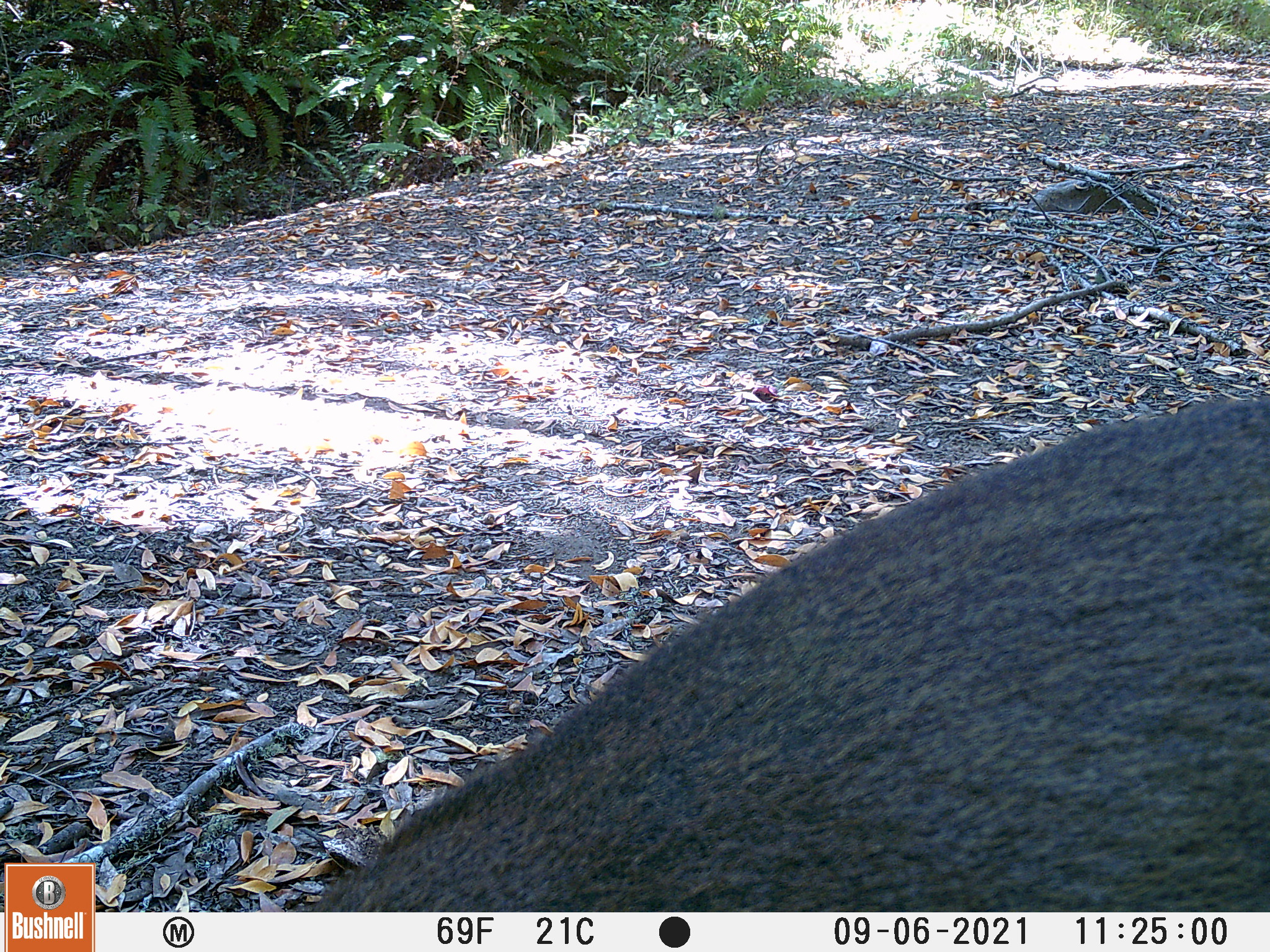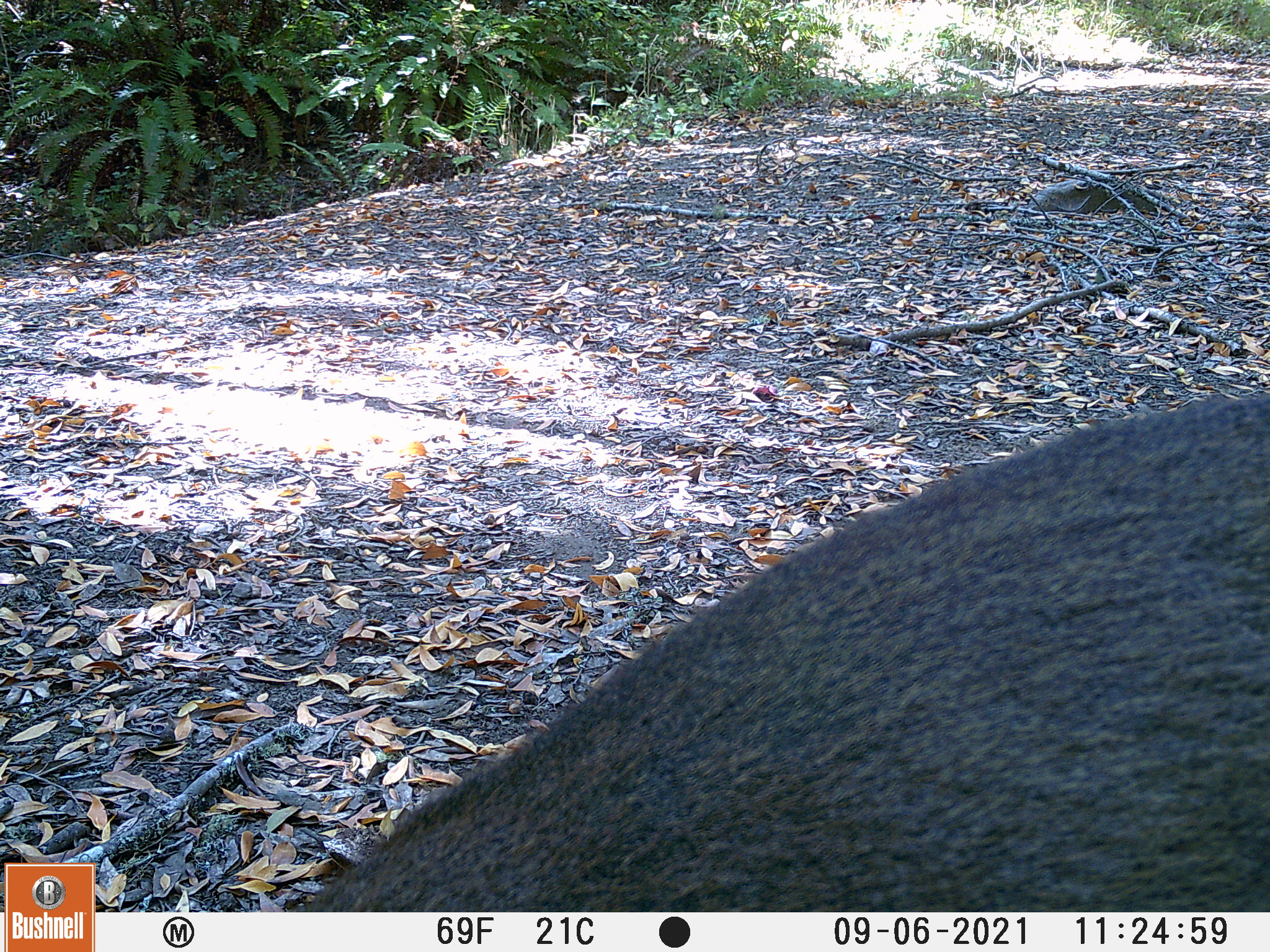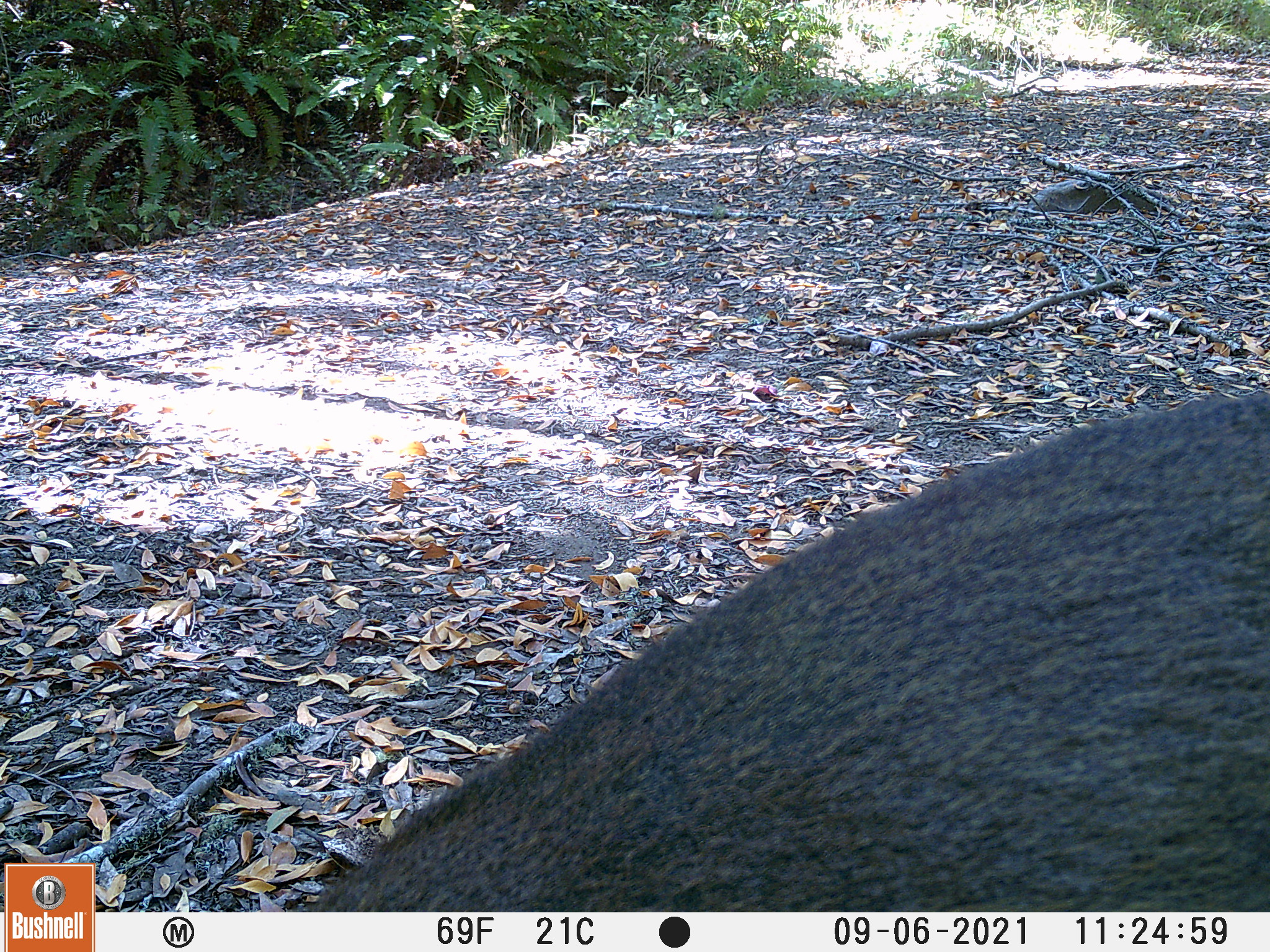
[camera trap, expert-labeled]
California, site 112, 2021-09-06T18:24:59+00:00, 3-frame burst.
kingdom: Animalia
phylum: Chordata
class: Mammalia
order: Artiodactyla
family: Cervidae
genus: Odocoileus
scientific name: Odocoileus hemionus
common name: mule deer